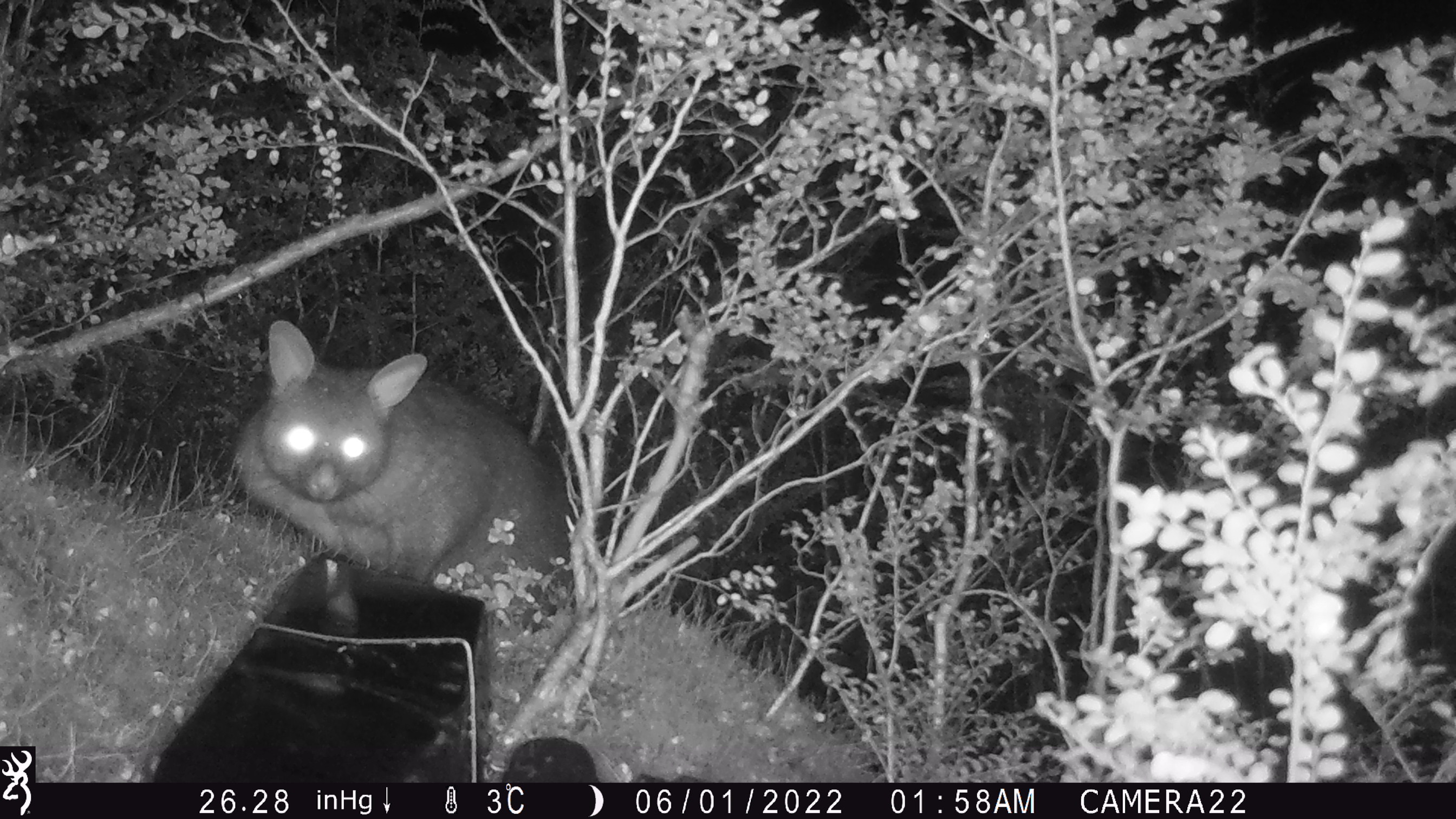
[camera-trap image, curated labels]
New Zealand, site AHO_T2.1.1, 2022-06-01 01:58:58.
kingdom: Animalia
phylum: Chordata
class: Mammalia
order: Diprotodontia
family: Phalangeridae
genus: Trichosurus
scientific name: Trichosurus vulpecula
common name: common brushtail possum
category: possum